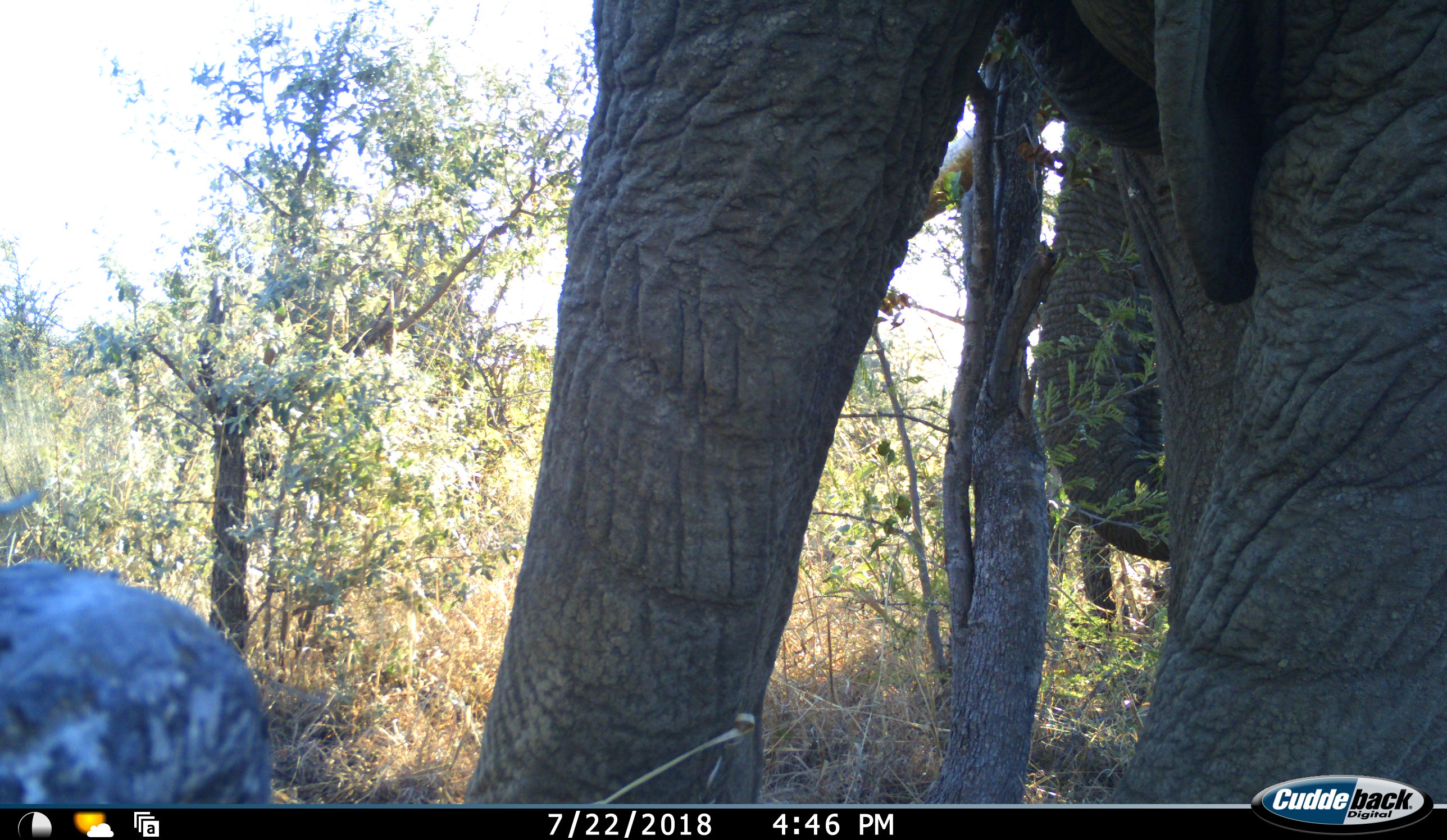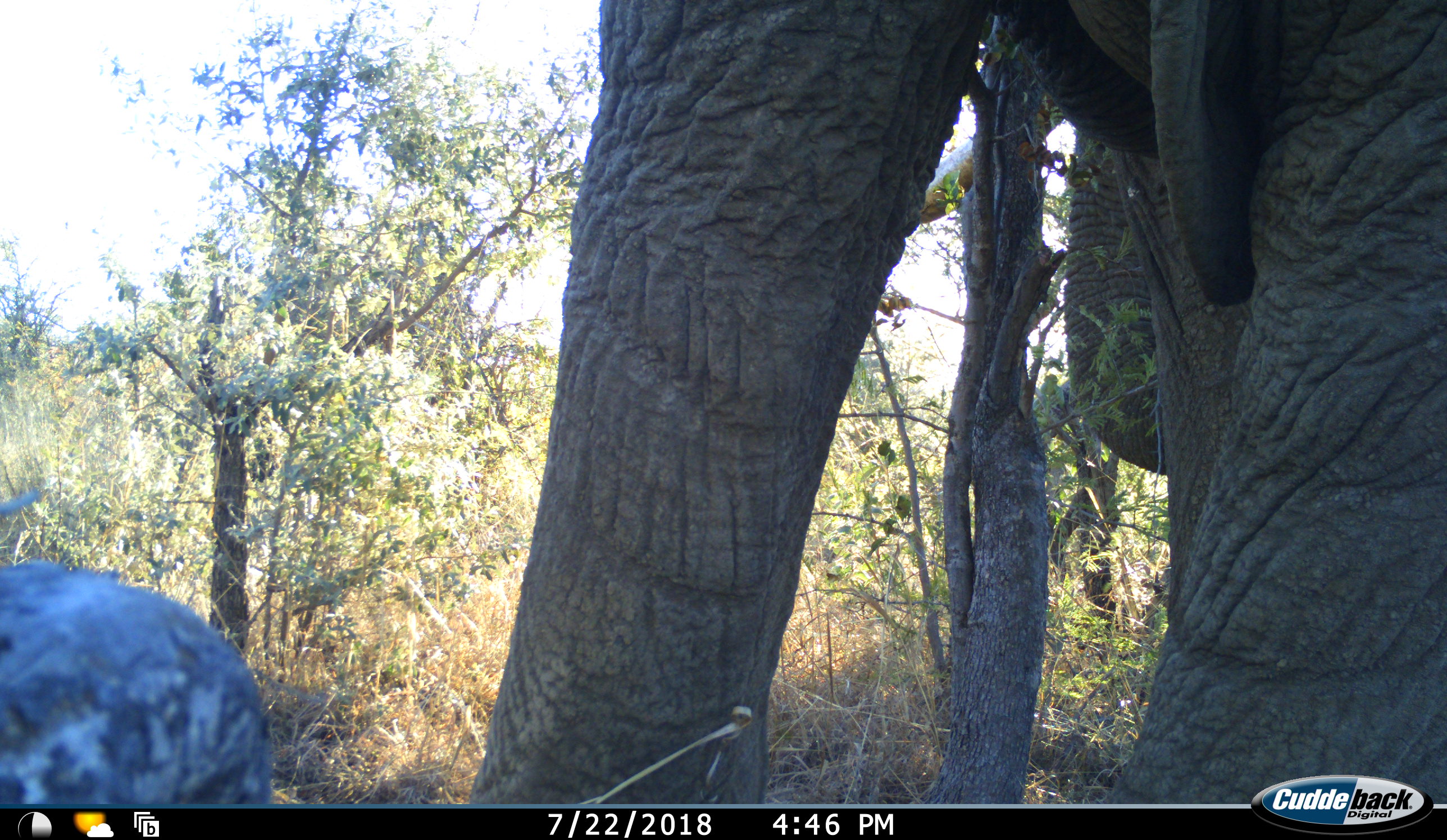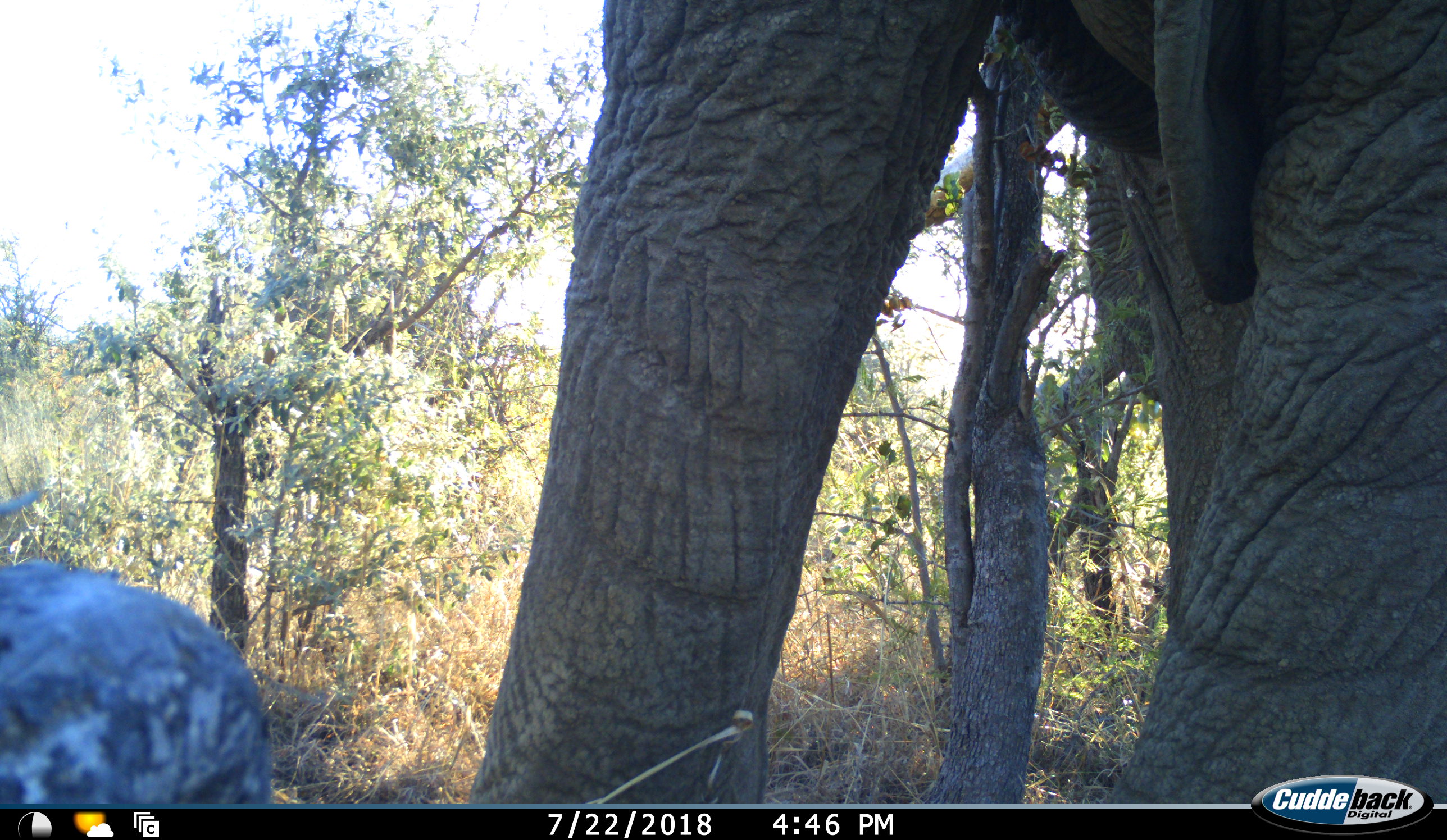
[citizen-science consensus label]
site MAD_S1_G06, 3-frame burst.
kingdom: Animalia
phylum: Chordata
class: Mammalia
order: Proboscidea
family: Elephantidae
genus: Loxodonta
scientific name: Loxodonta africana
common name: african bush elephant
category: elephant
Elephant (african bush elephant) (Loxodonta africana), count 1. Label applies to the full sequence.